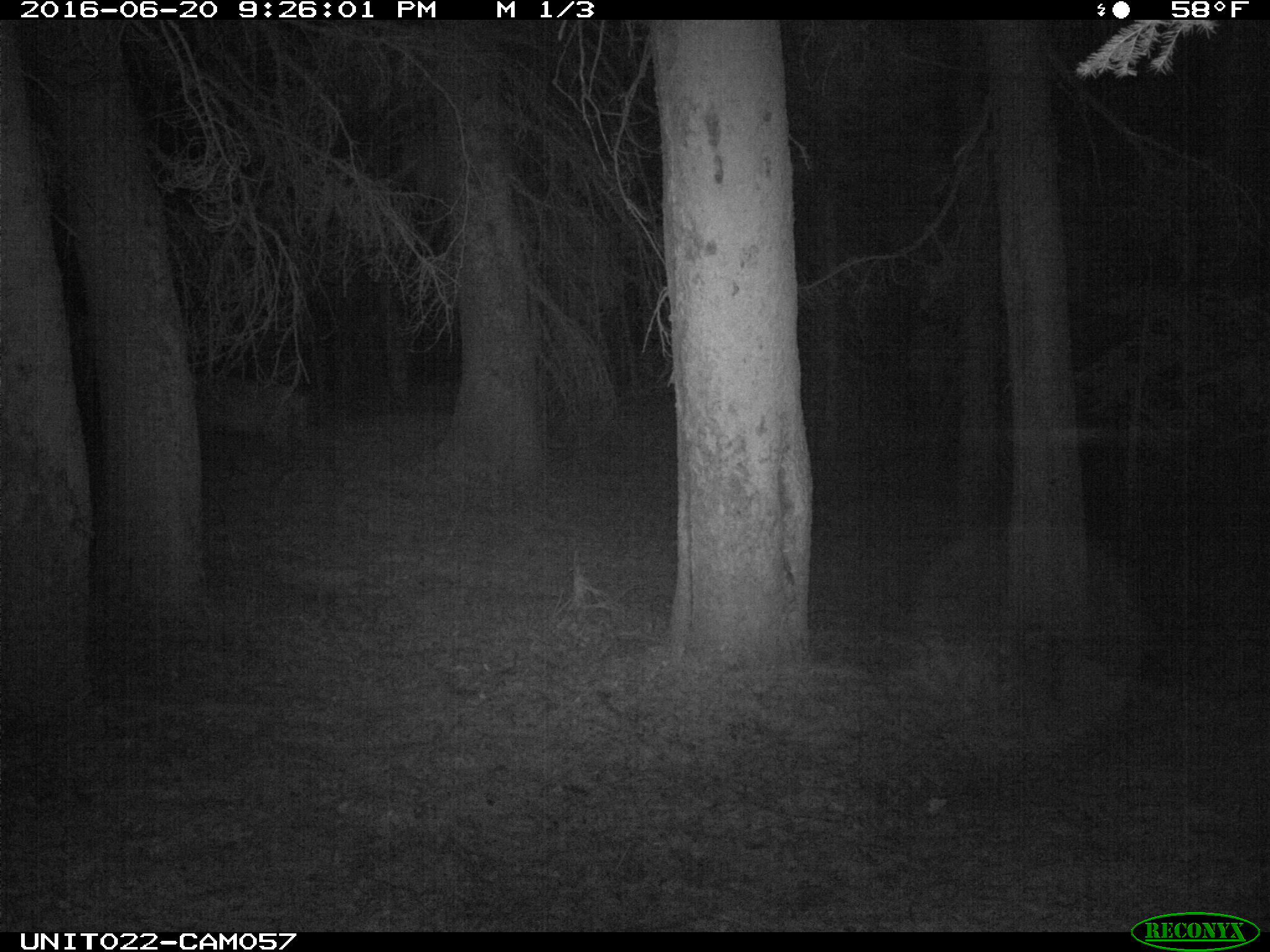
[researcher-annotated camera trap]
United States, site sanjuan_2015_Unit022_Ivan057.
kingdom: Animalia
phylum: Chordata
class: Mammalia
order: Artiodactyla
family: Cervidae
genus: Cervus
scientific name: Cervus elaphus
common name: red deer